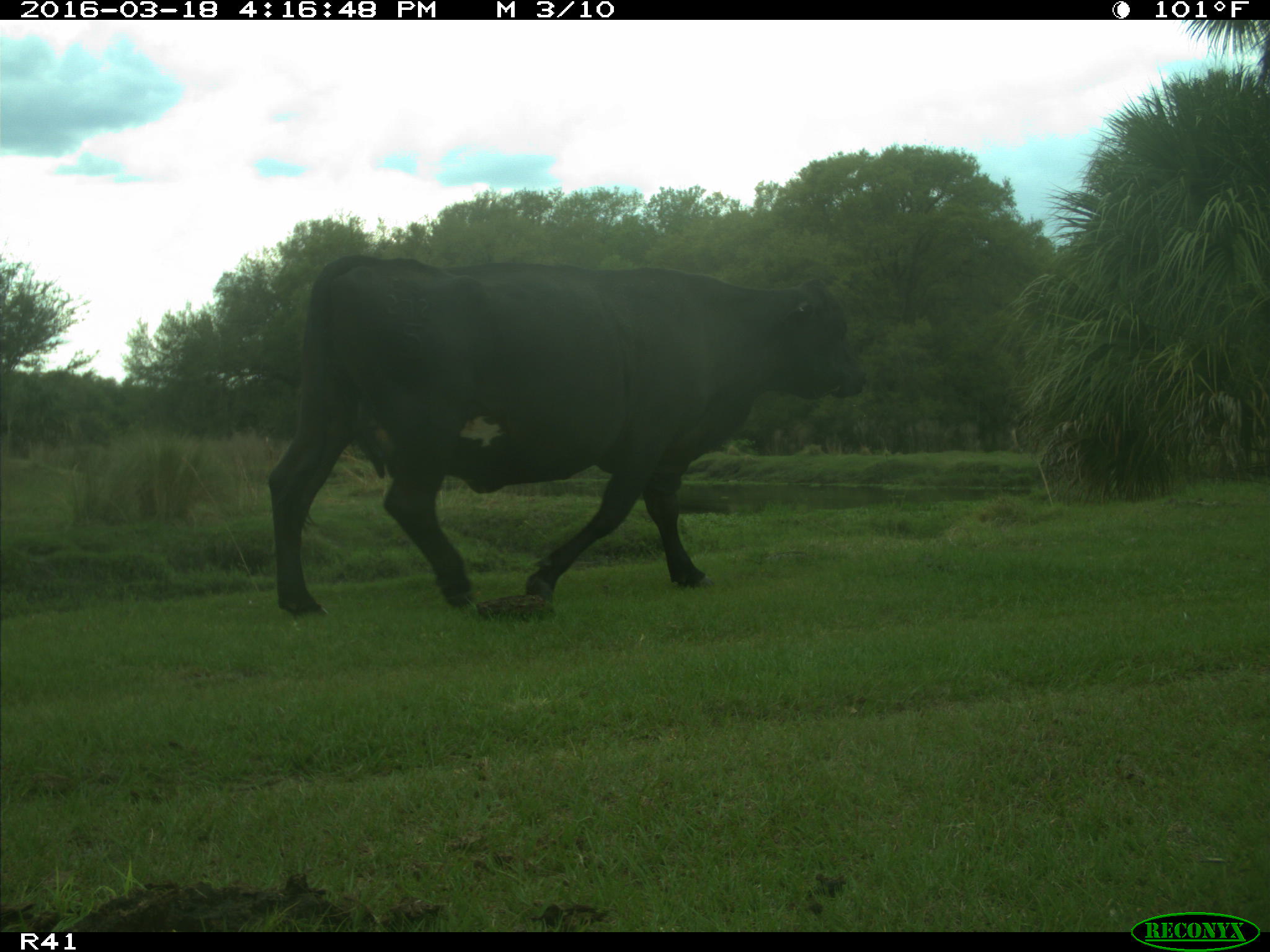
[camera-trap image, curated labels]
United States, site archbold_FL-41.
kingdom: Animalia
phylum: Chordata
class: Mammalia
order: Artiodactyla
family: Bovidae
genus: Bos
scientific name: Bos taurus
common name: domestic cow